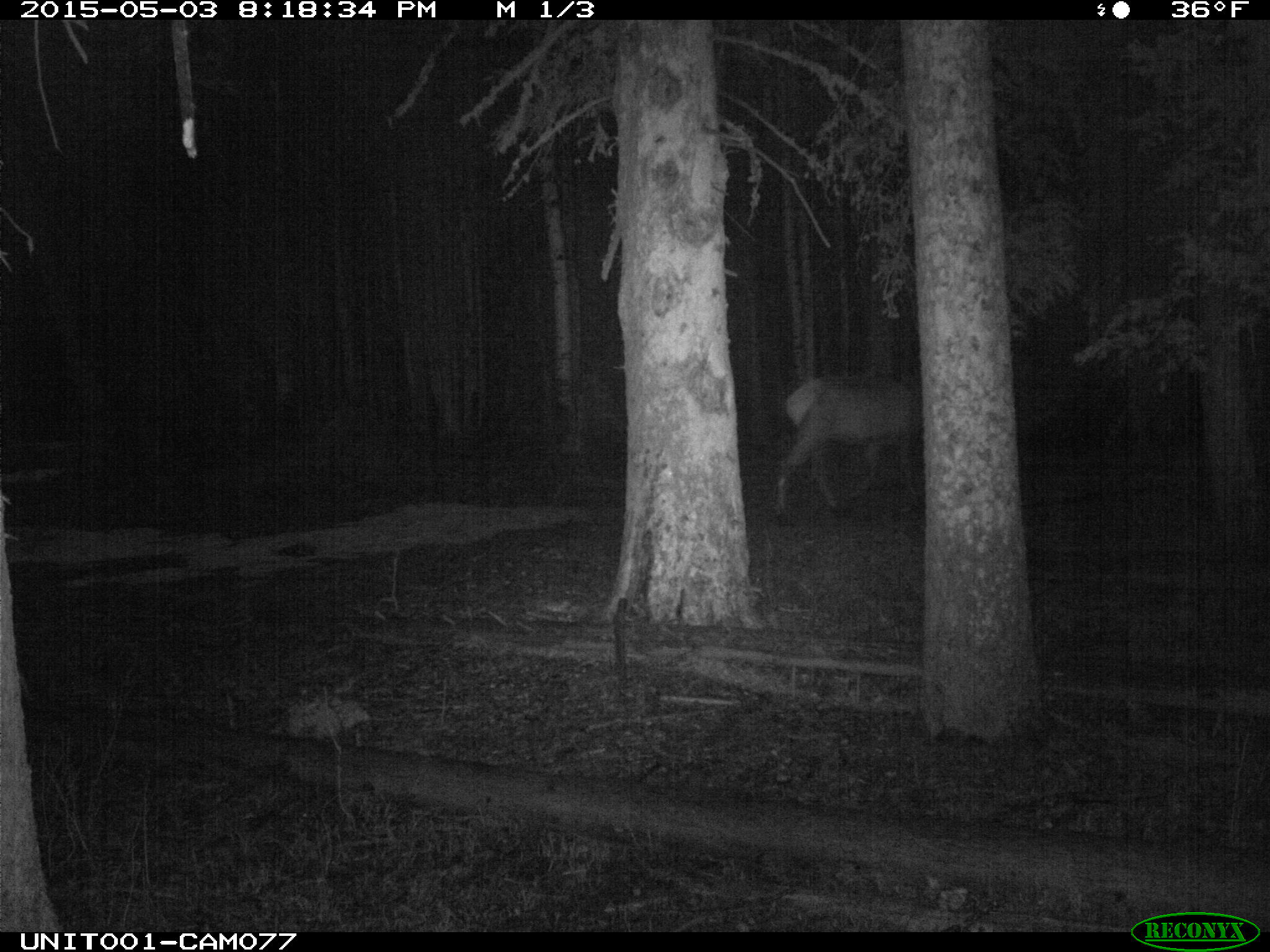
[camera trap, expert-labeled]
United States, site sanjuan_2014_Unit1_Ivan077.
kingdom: Animalia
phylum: Chordata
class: Mammalia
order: Artiodactyla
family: Cervidae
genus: Cervus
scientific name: Cervus elaphus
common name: red deer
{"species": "Cervus elaphus (red deer)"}